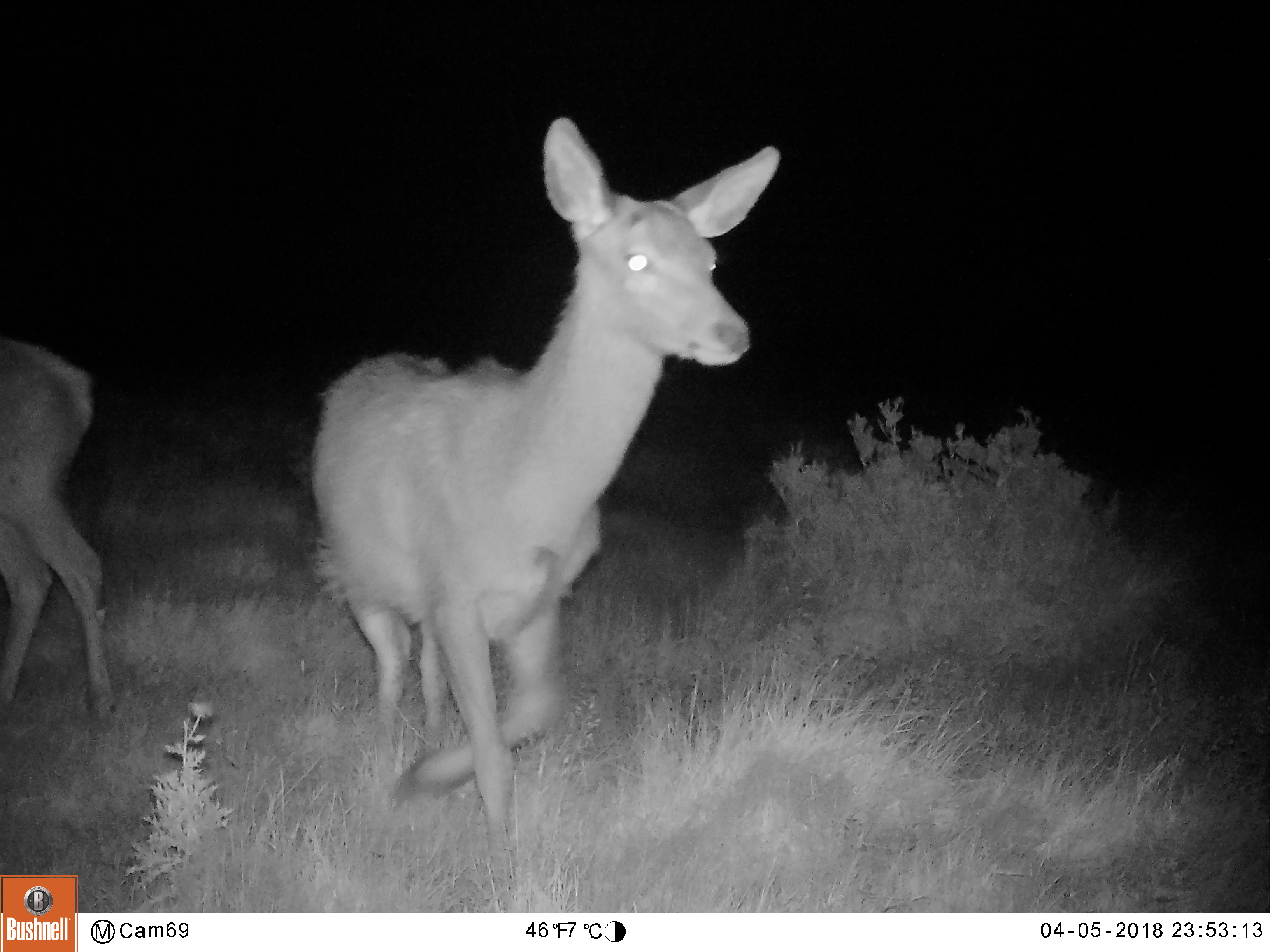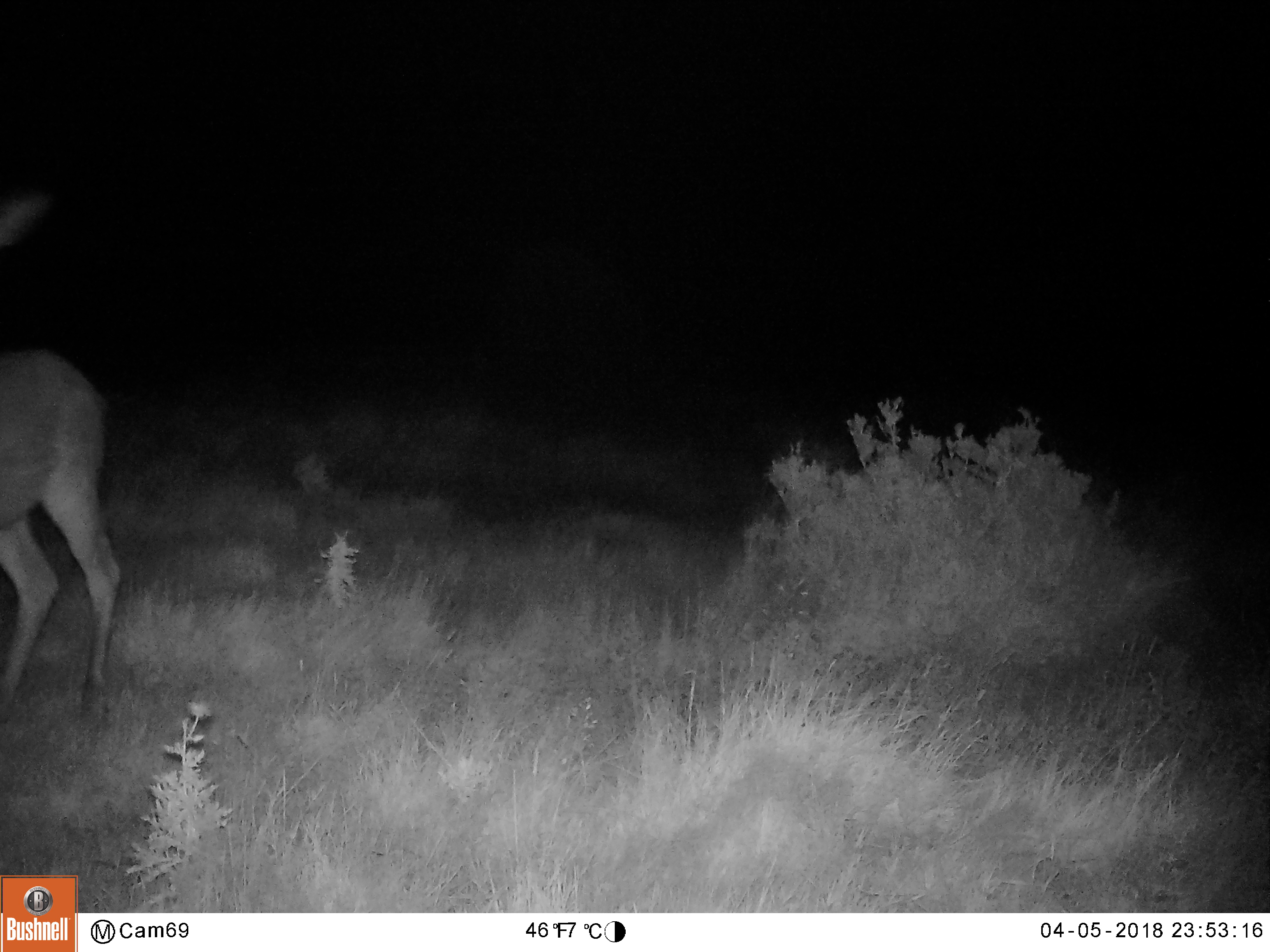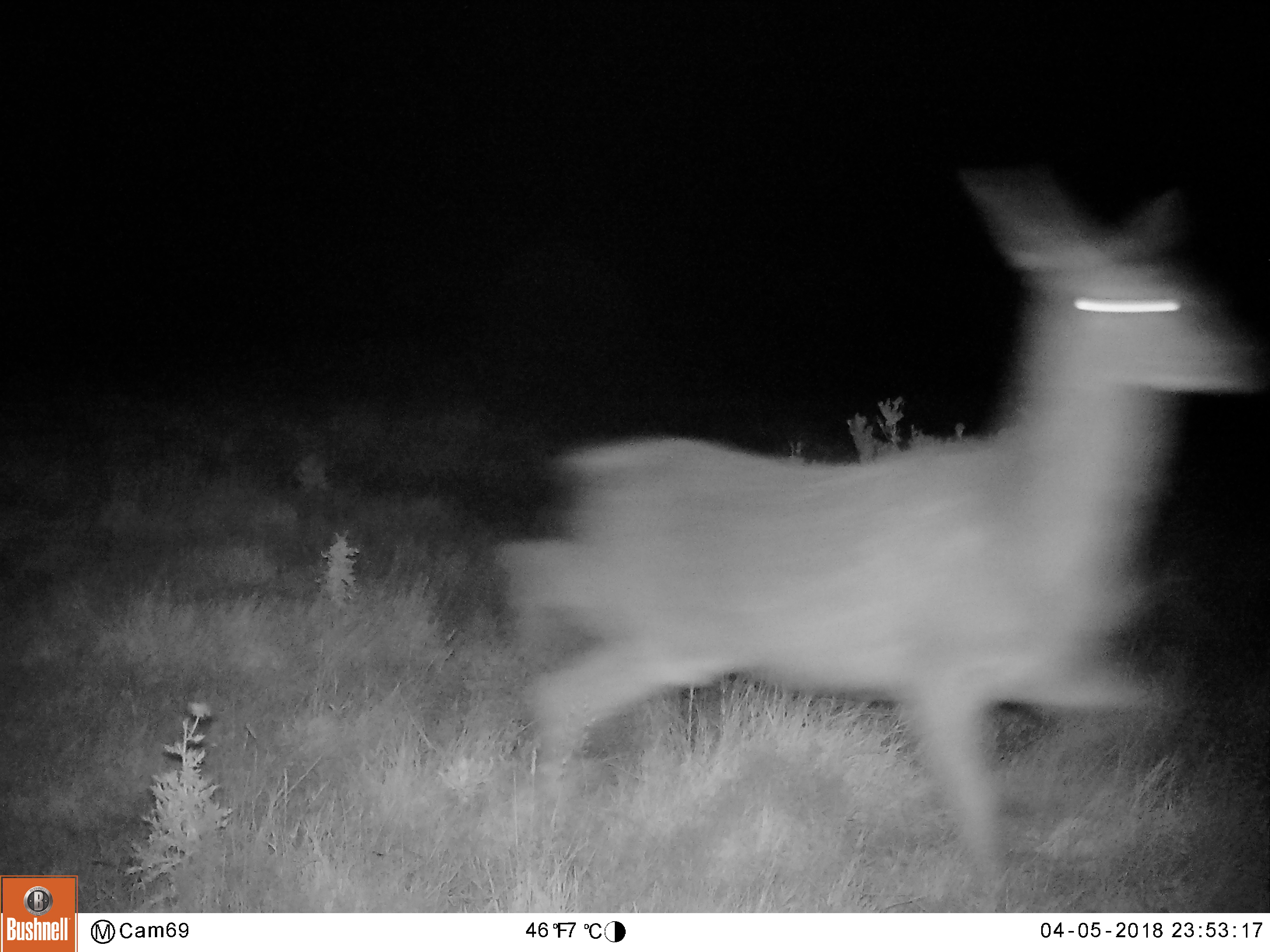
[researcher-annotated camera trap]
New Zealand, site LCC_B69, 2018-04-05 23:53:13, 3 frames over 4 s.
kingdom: Animalia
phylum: Chordata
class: Mammalia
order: Artiodactyla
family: Cervidae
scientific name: Cervidae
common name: deer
Deer (Cervidae).